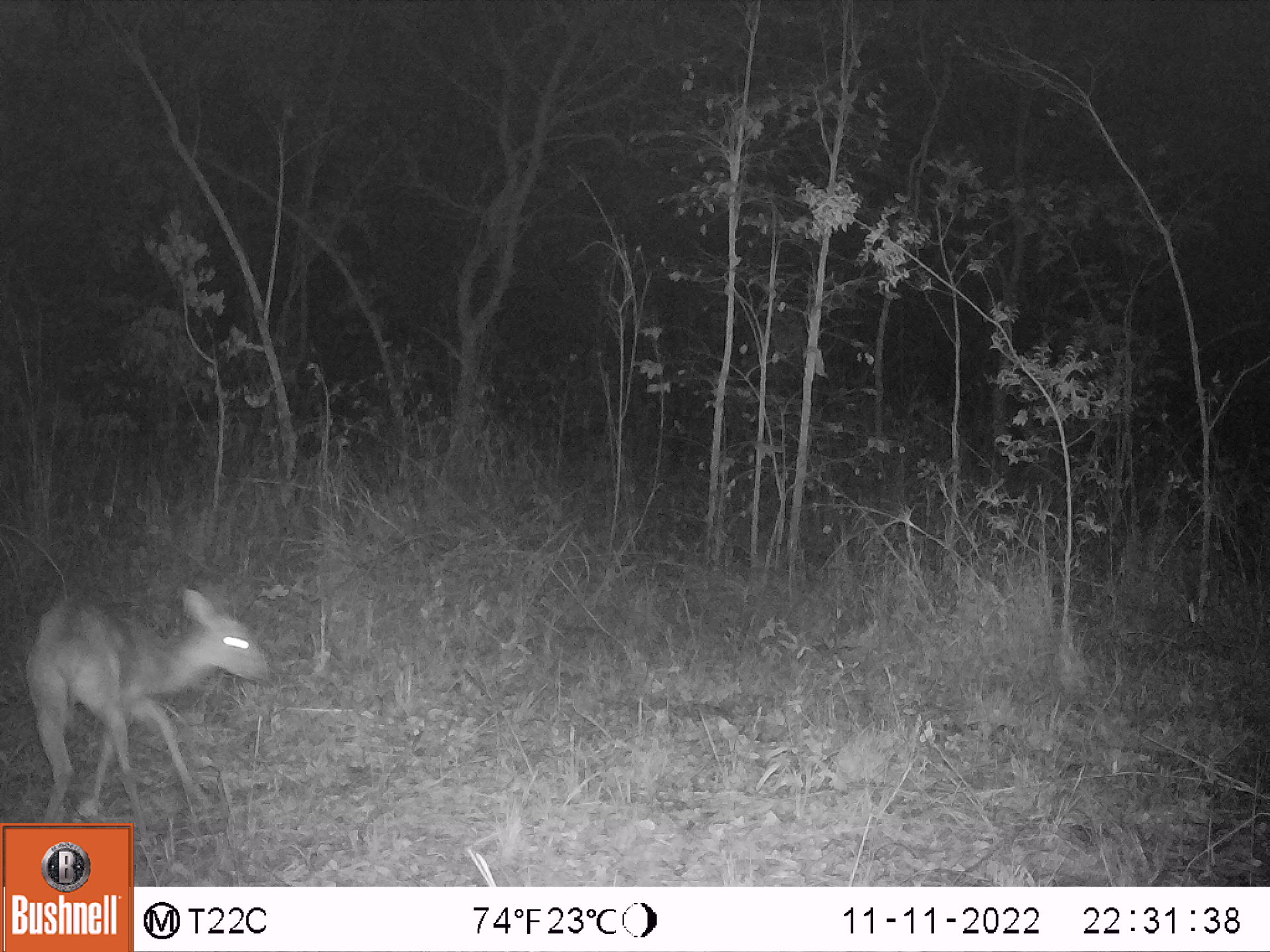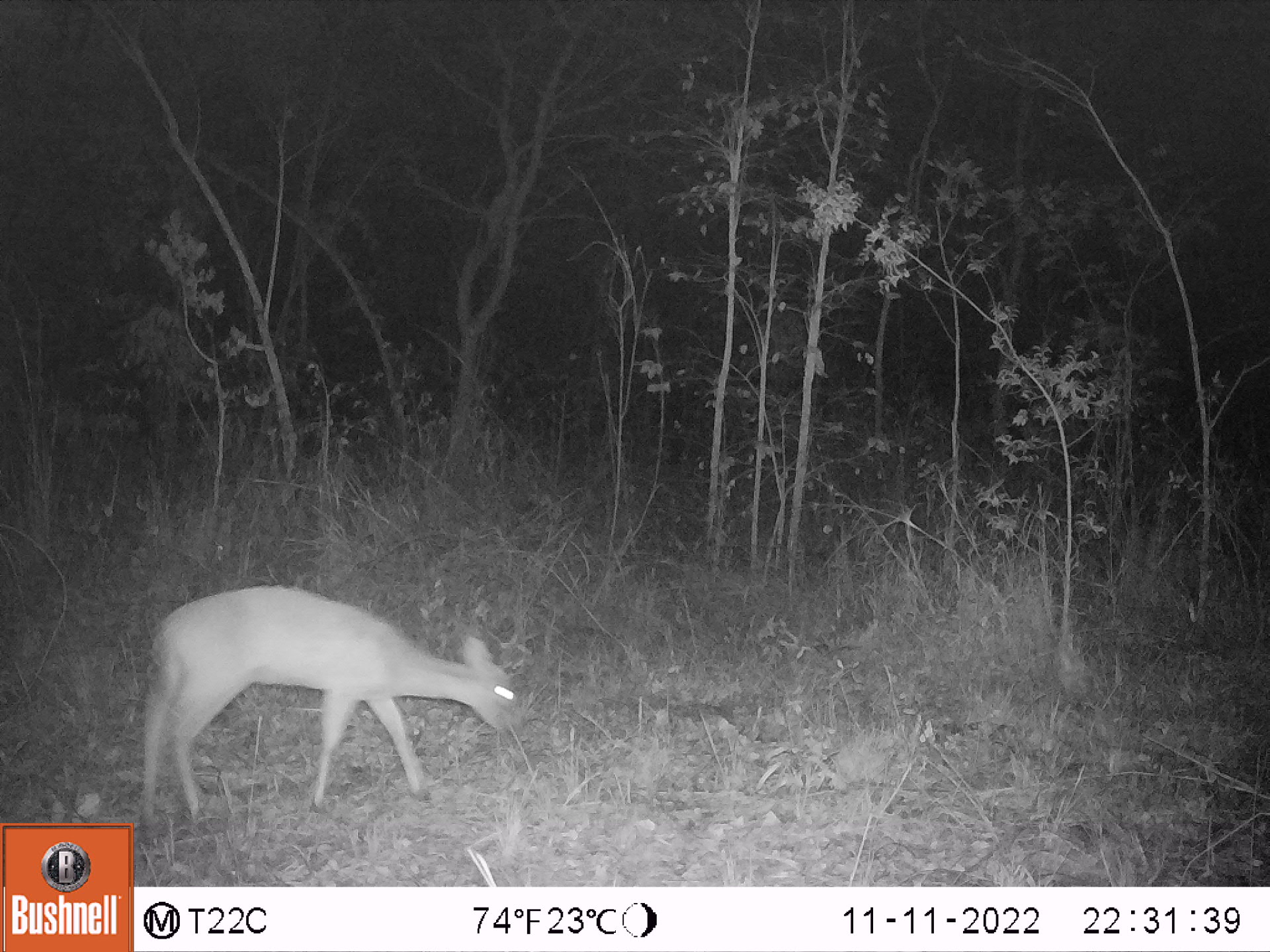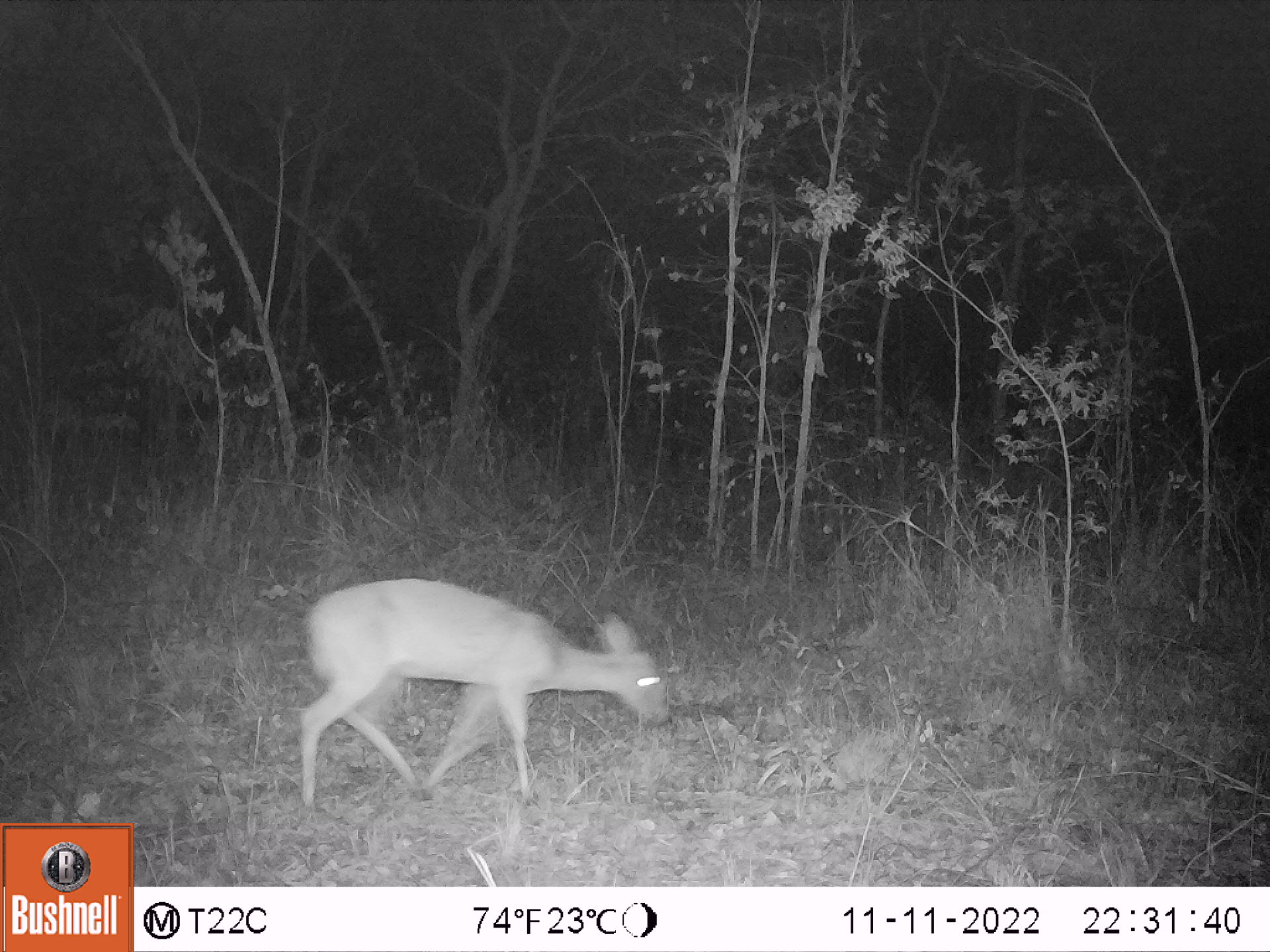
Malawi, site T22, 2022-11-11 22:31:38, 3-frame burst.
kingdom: Animalia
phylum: Chordata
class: Mammalia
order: Artiodactyla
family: Bovidae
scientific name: Antilopinae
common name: small antelope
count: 1